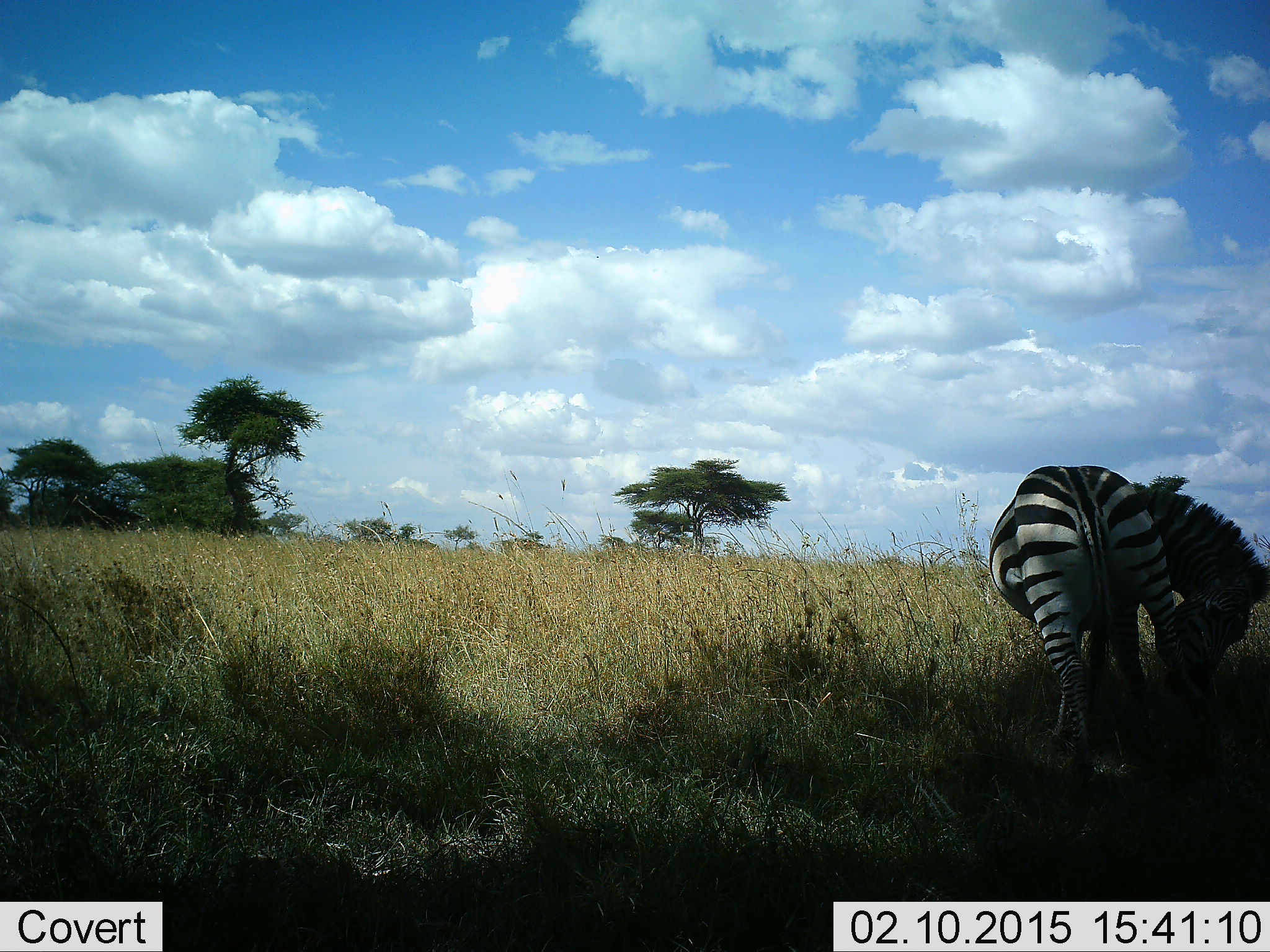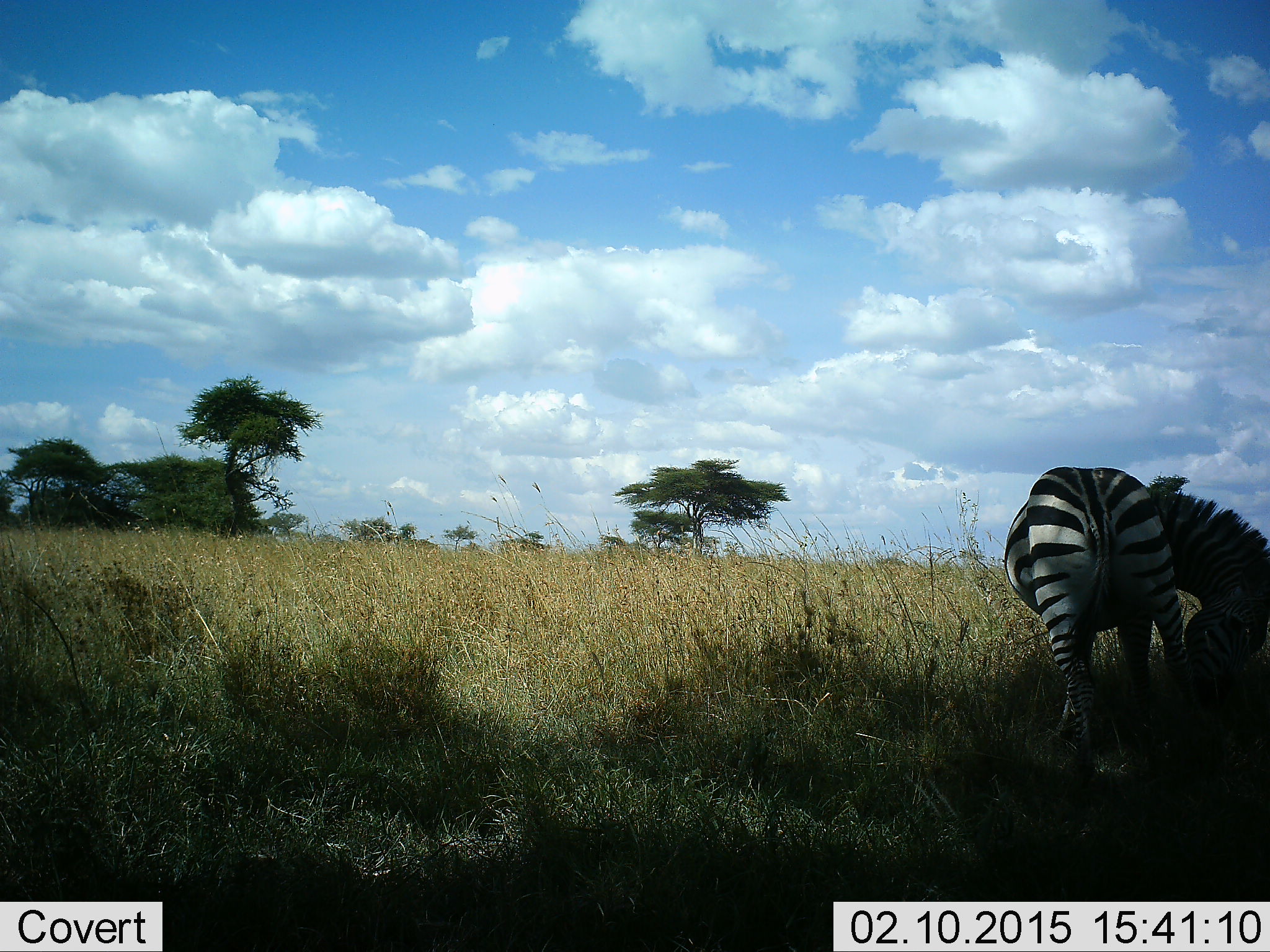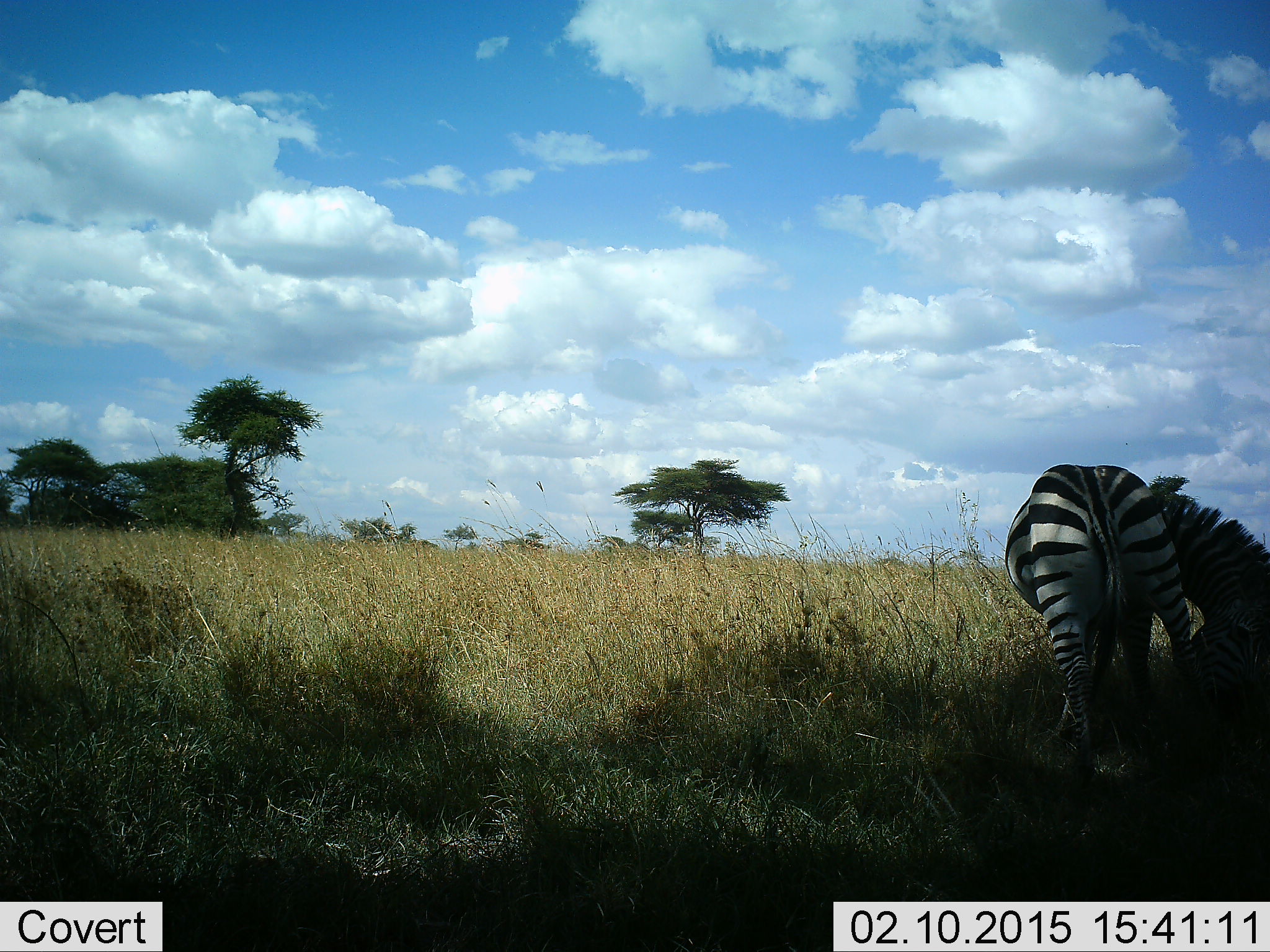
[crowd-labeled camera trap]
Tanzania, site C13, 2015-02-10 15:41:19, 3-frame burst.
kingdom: Animalia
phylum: Chordata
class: Mammalia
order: Perissodactyla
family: Equidae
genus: Equus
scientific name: Equus quagga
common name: plains zebra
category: zebra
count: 1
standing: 50%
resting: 0%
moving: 20%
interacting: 0%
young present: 0%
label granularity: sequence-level